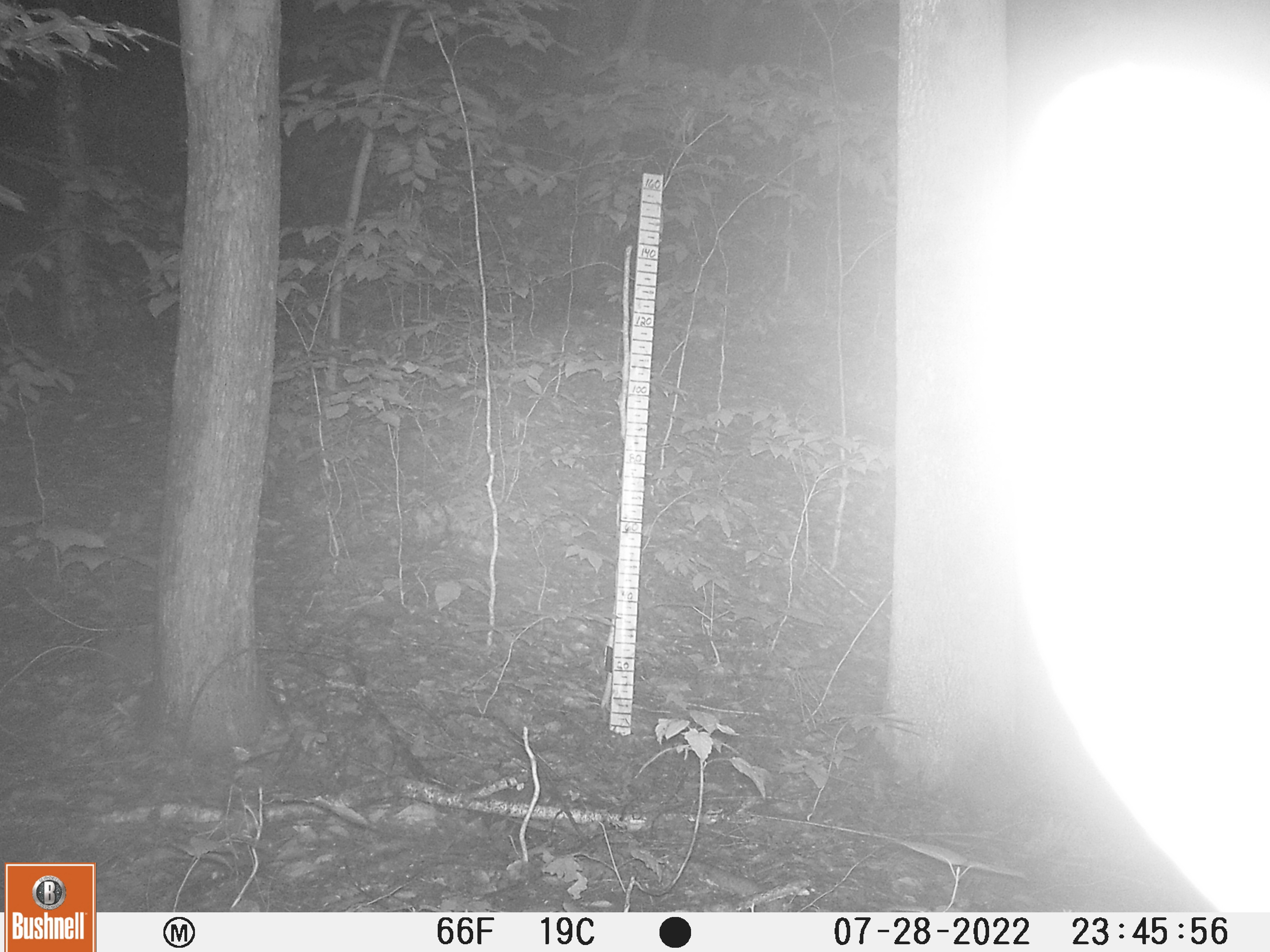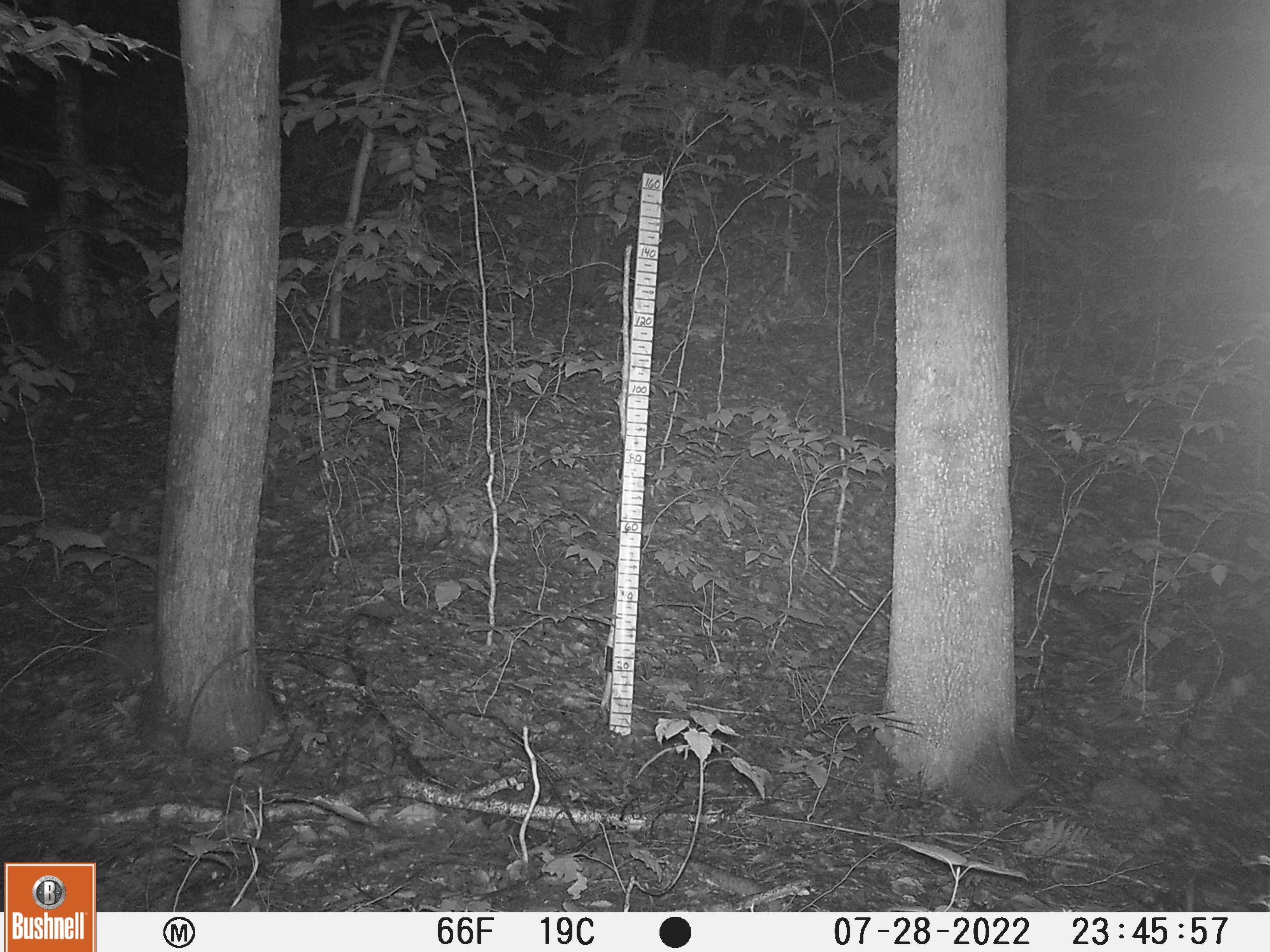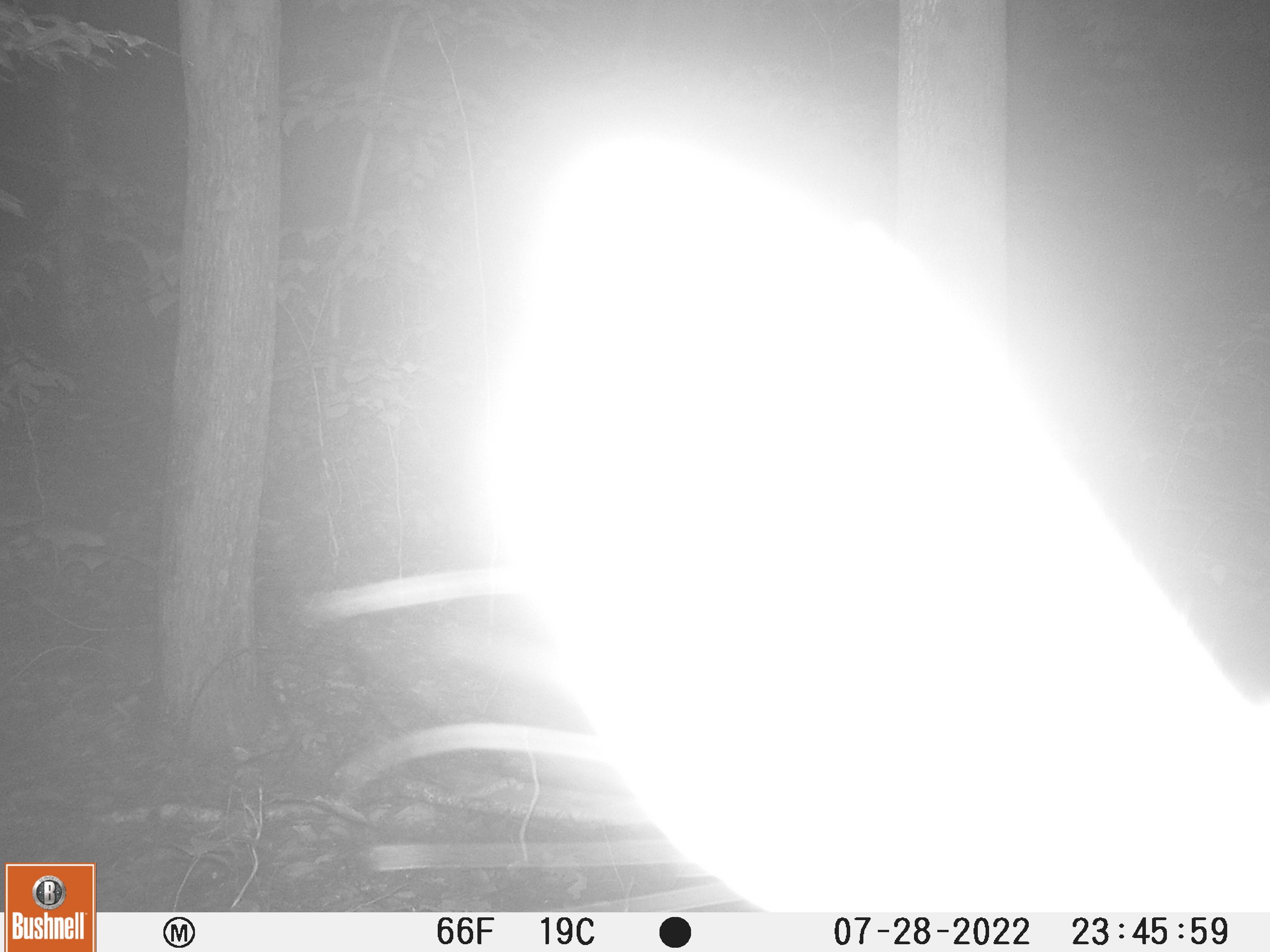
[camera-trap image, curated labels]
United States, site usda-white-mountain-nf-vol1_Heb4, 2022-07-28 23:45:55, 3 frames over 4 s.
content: unidentified animal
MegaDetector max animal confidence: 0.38